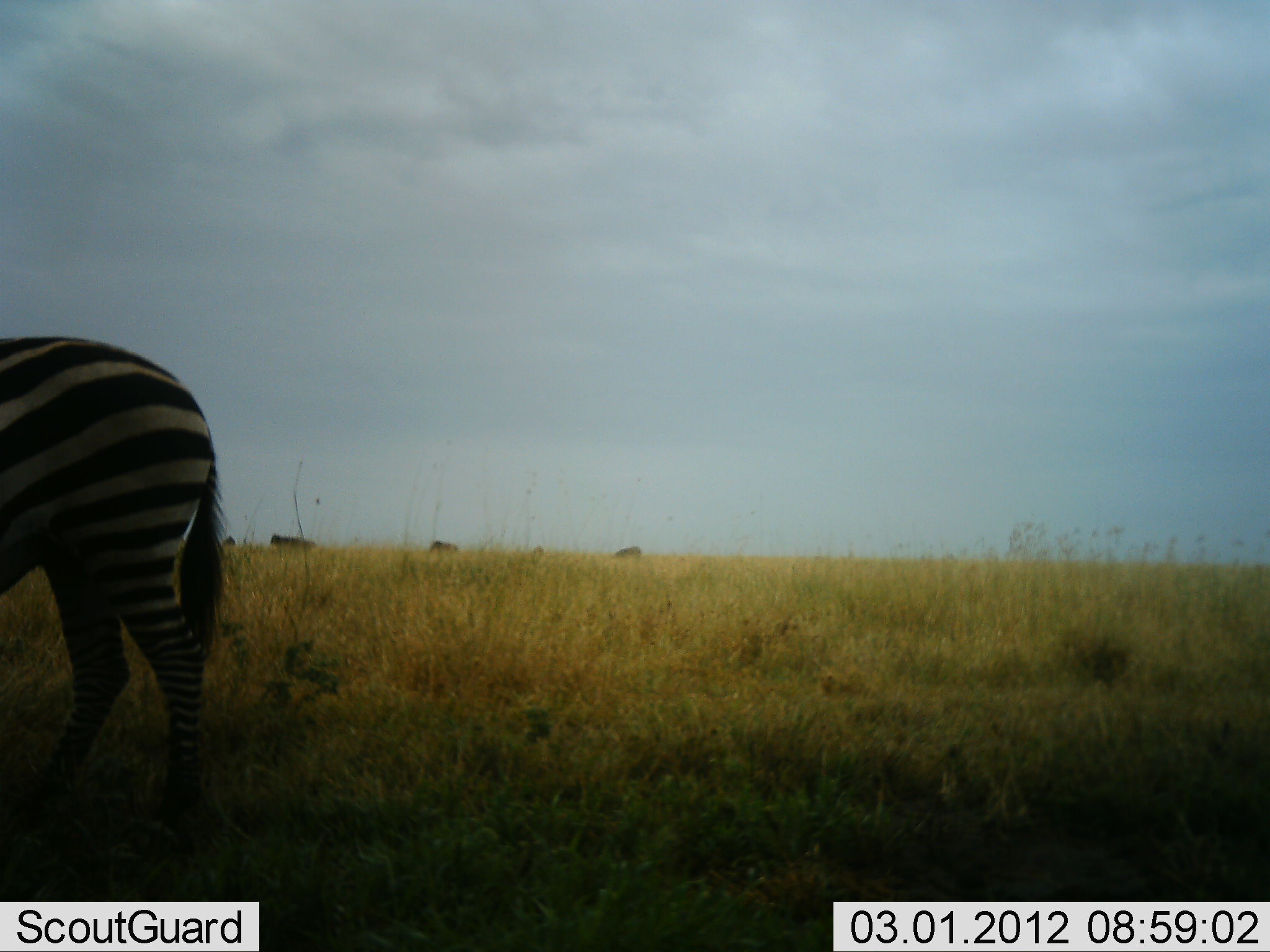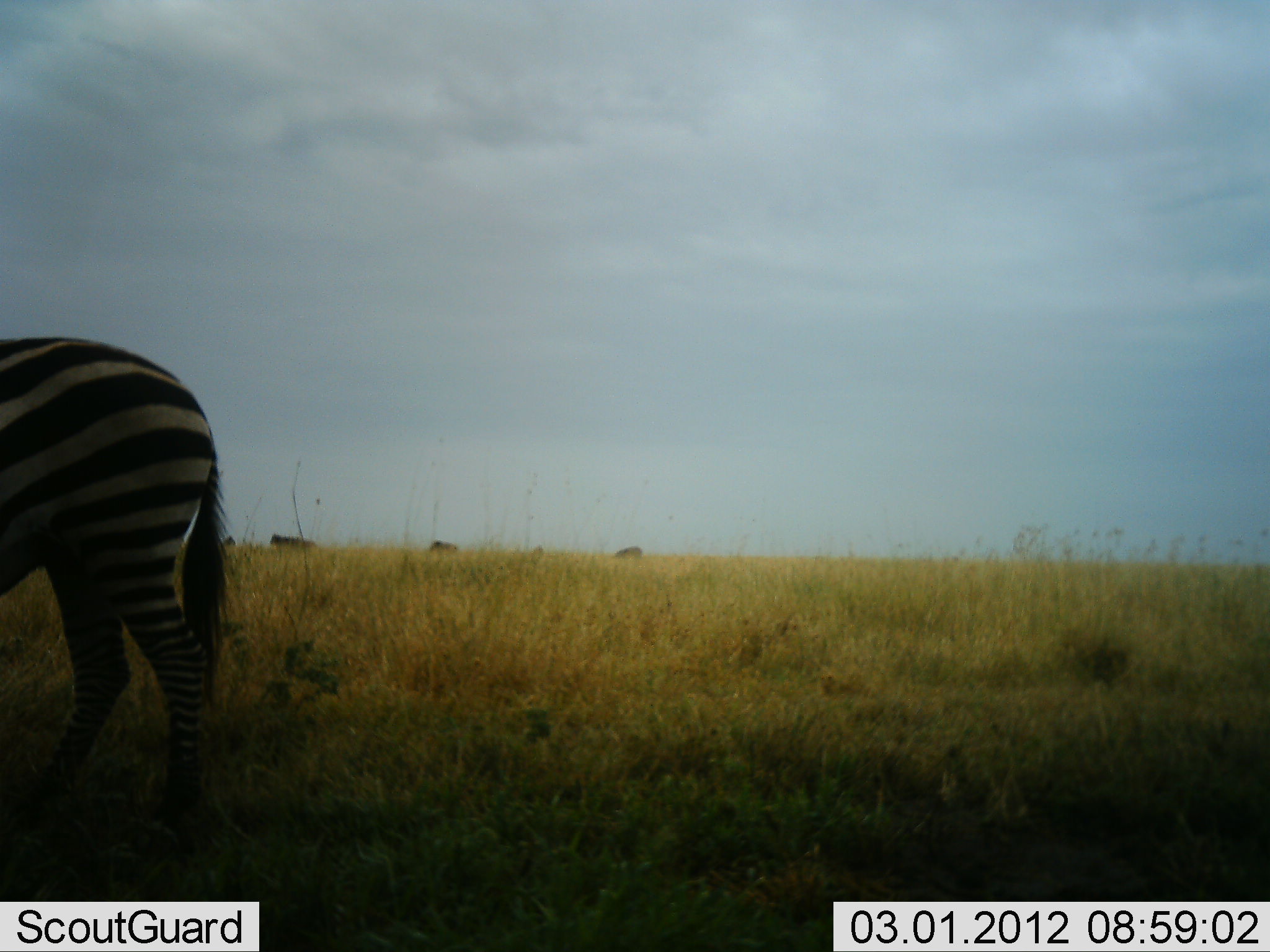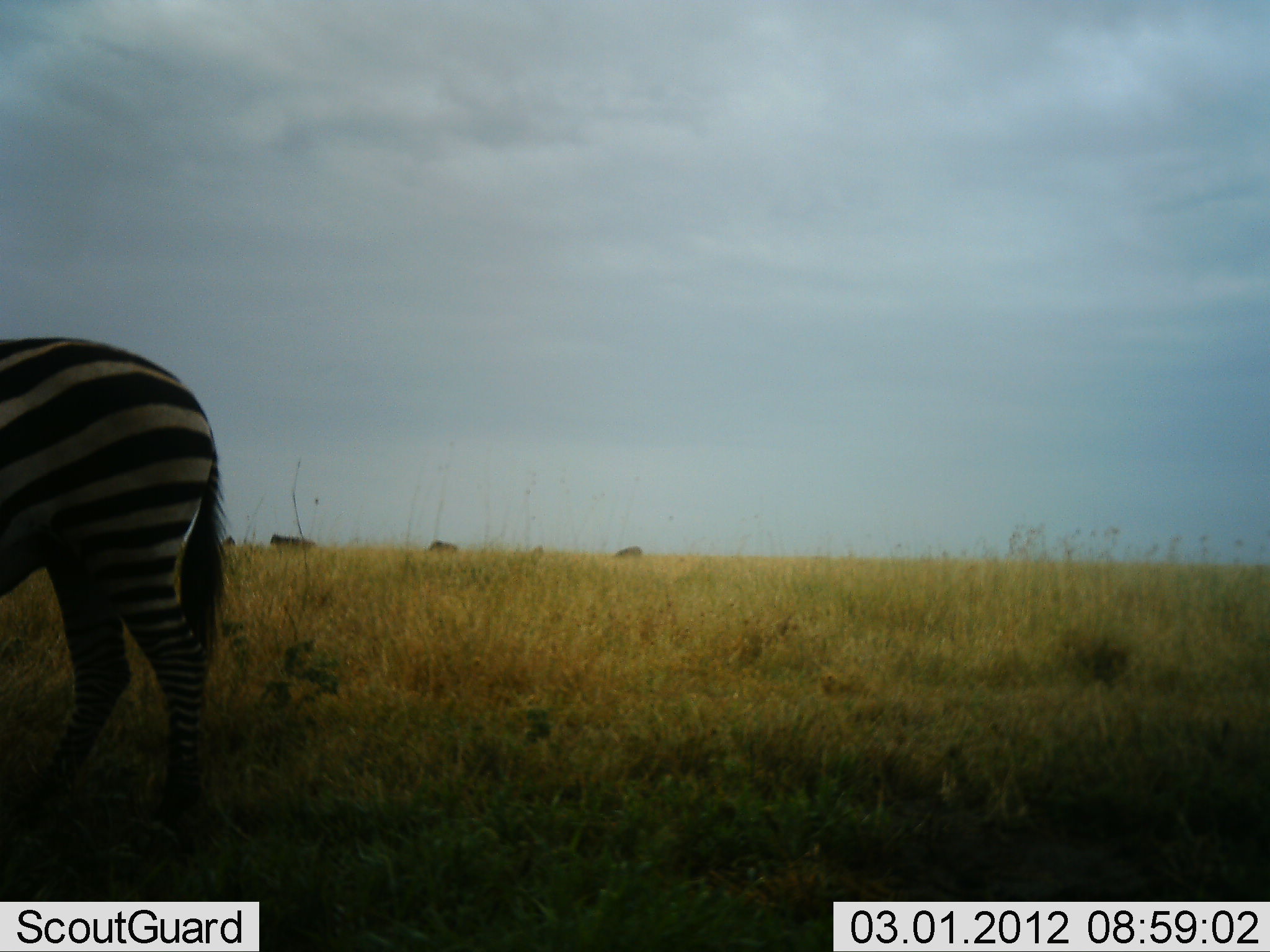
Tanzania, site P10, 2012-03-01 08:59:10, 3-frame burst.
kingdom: Animalia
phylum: Chordata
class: Mammalia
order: Perissodactyla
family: Equidae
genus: Equus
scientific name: Equus quagga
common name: plains zebra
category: zebra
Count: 1.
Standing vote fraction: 100%.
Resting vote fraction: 0%.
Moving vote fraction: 0%.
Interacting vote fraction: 0%.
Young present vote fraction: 0%.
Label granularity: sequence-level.